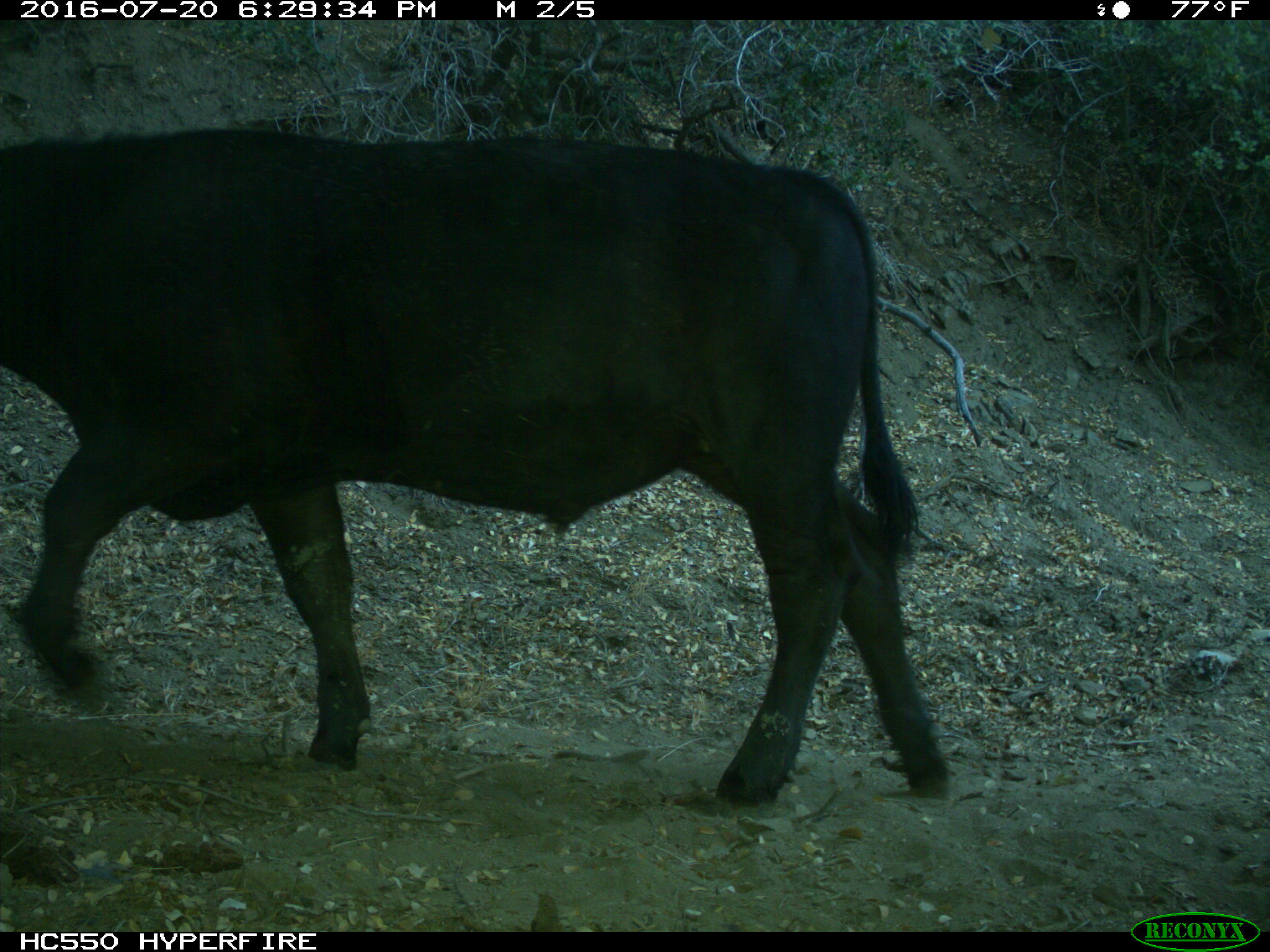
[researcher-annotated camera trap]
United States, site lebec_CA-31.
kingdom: Animalia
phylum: Chordata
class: Mammalia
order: Artiodactyla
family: Bovidae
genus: Bos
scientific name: Bos taurus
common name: domestic cow